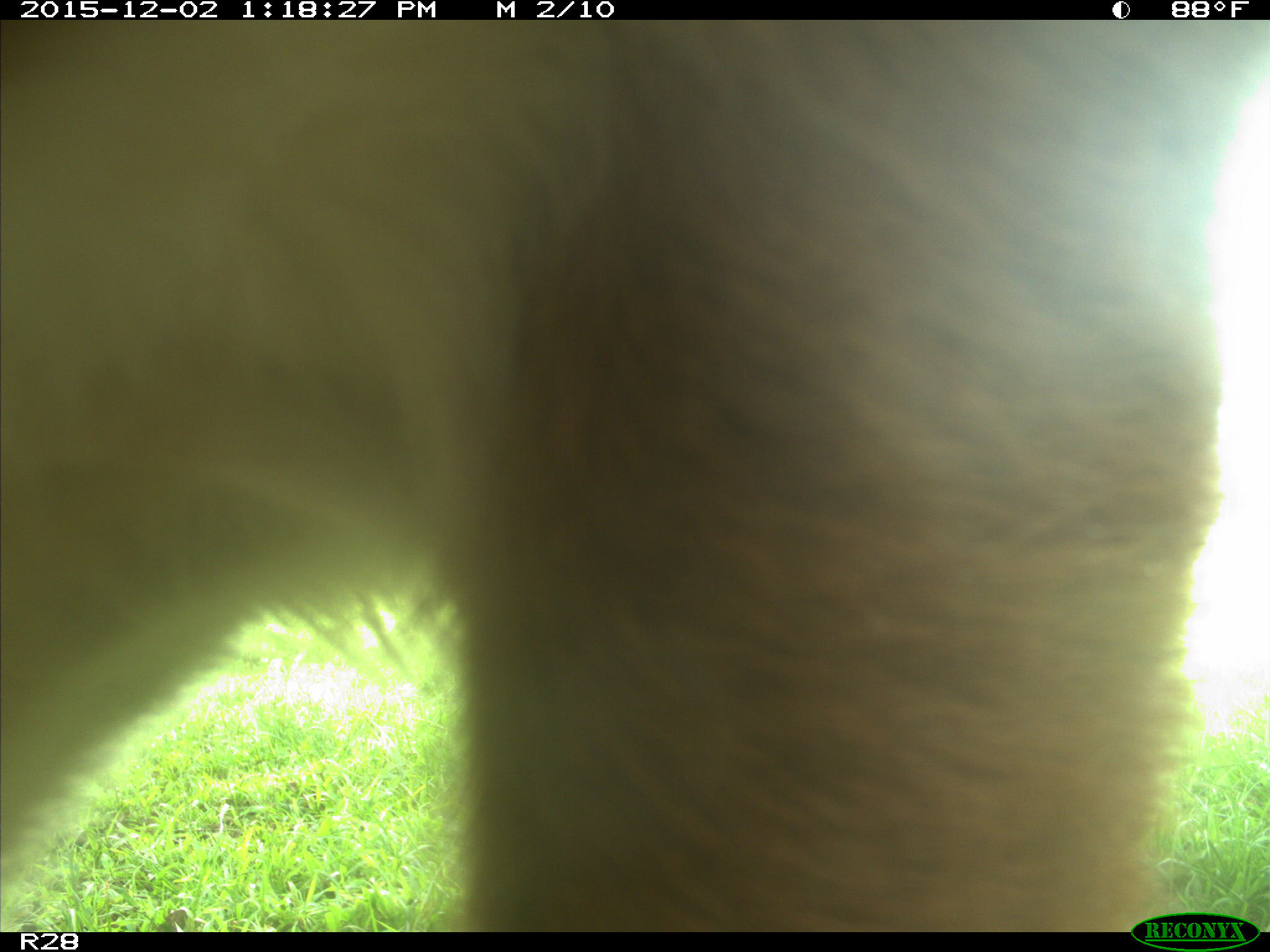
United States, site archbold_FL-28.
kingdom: Animalia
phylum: Chordata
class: Mammalia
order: Artiodactyla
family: Bovidae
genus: Bos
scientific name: Bos taurus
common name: domestic cow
Bos taurus (domestic cow).